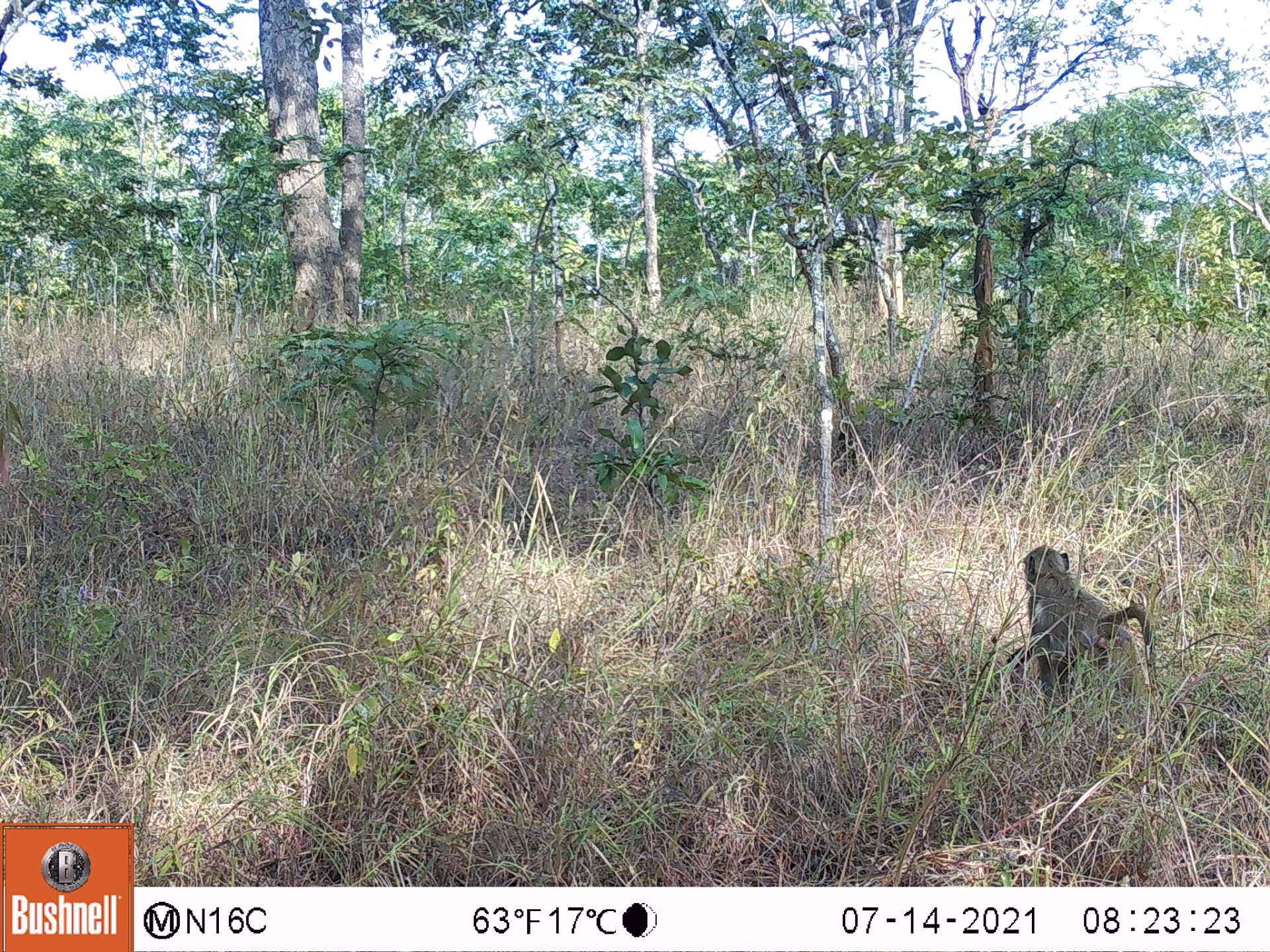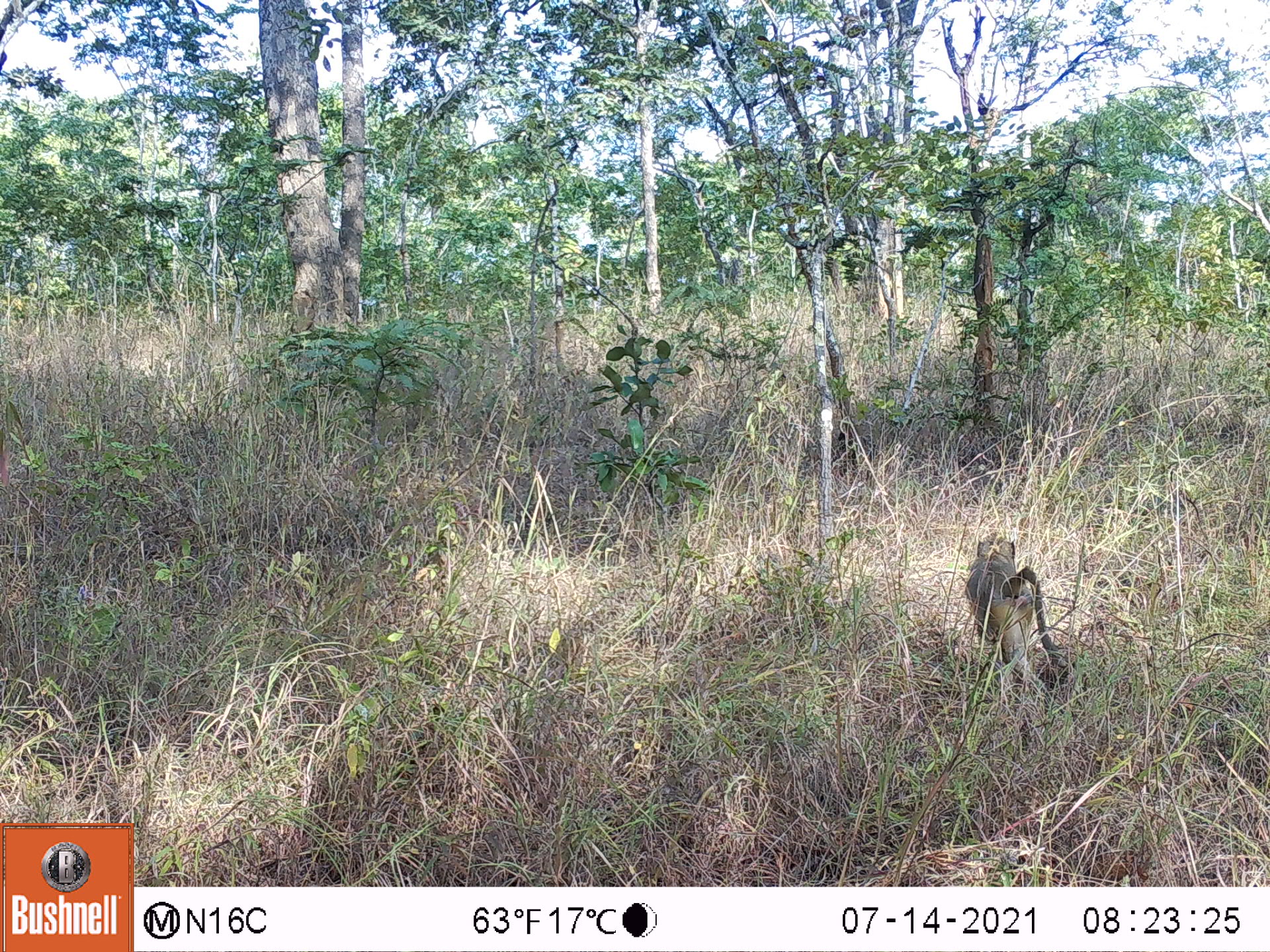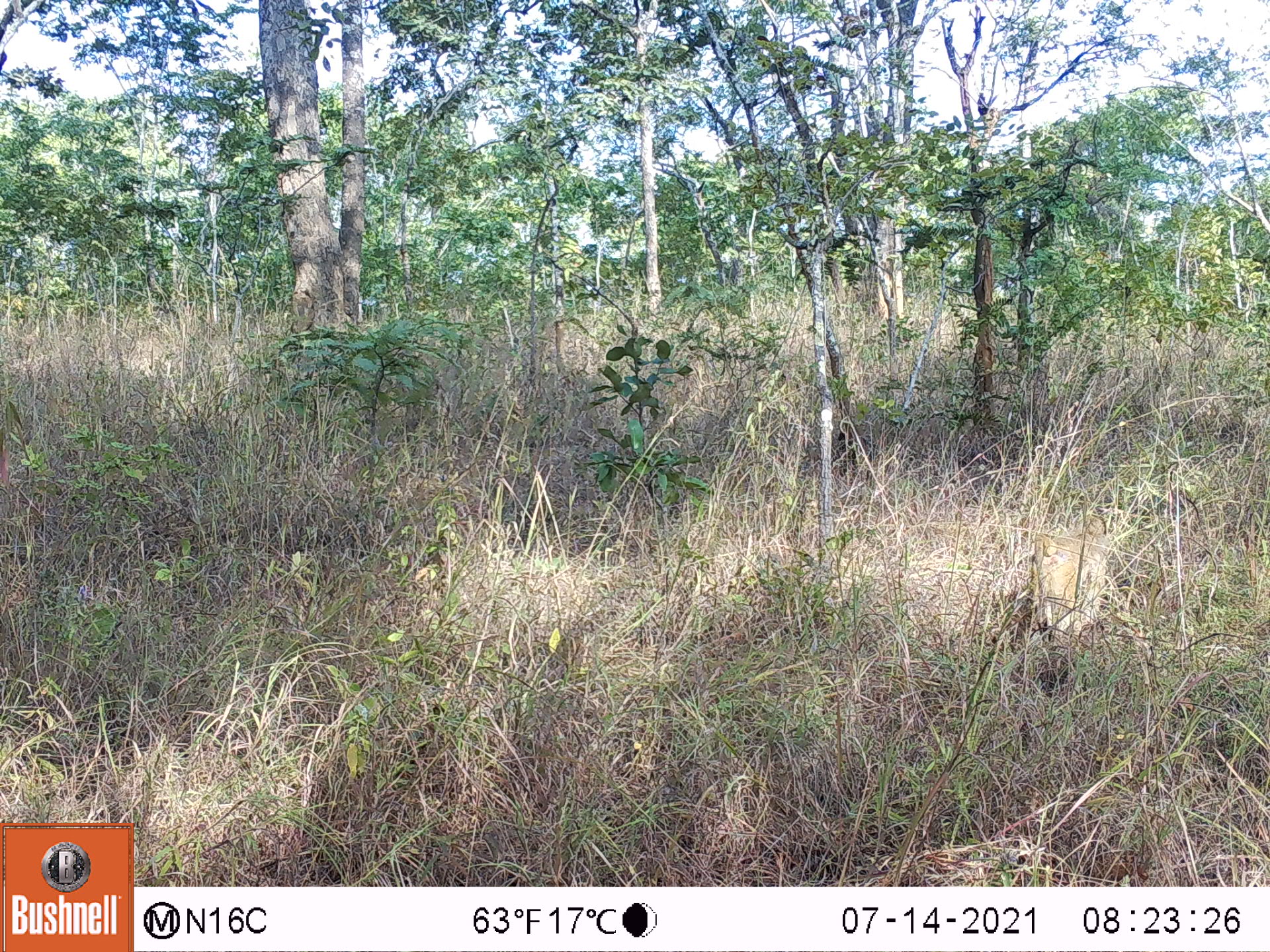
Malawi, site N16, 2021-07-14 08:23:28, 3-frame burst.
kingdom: Animalia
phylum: Chordata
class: Mammalia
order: Primates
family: Cercopithecidae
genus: Papio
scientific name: Papio cynocephalus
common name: yellow baboon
Yellow baboon (Papio cynocephalus), count 1.